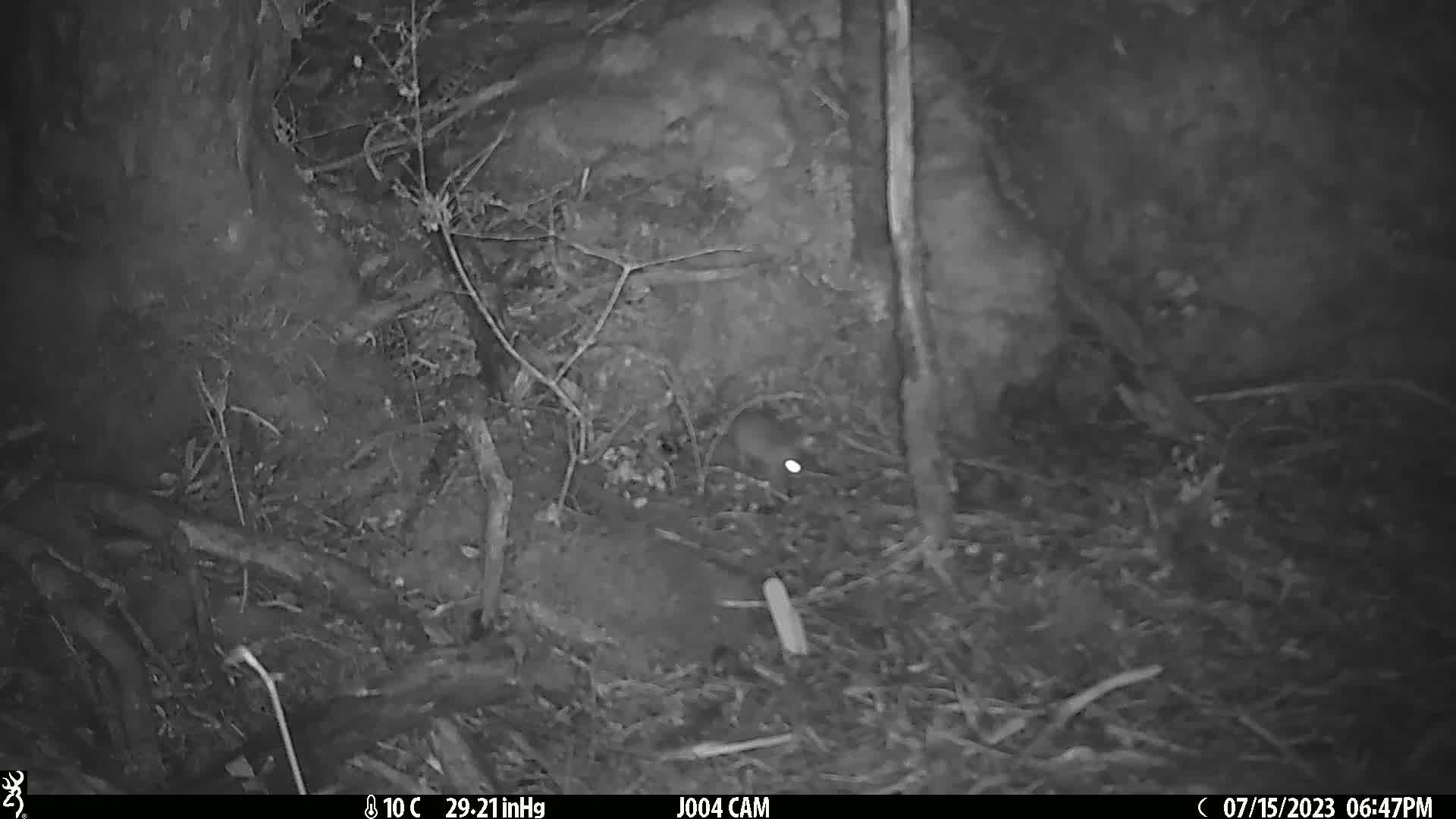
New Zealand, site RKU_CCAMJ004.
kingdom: Animalia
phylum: Chordata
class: Mammalia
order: Rodentia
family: Muridae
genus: Rattus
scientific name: Rattus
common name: rat